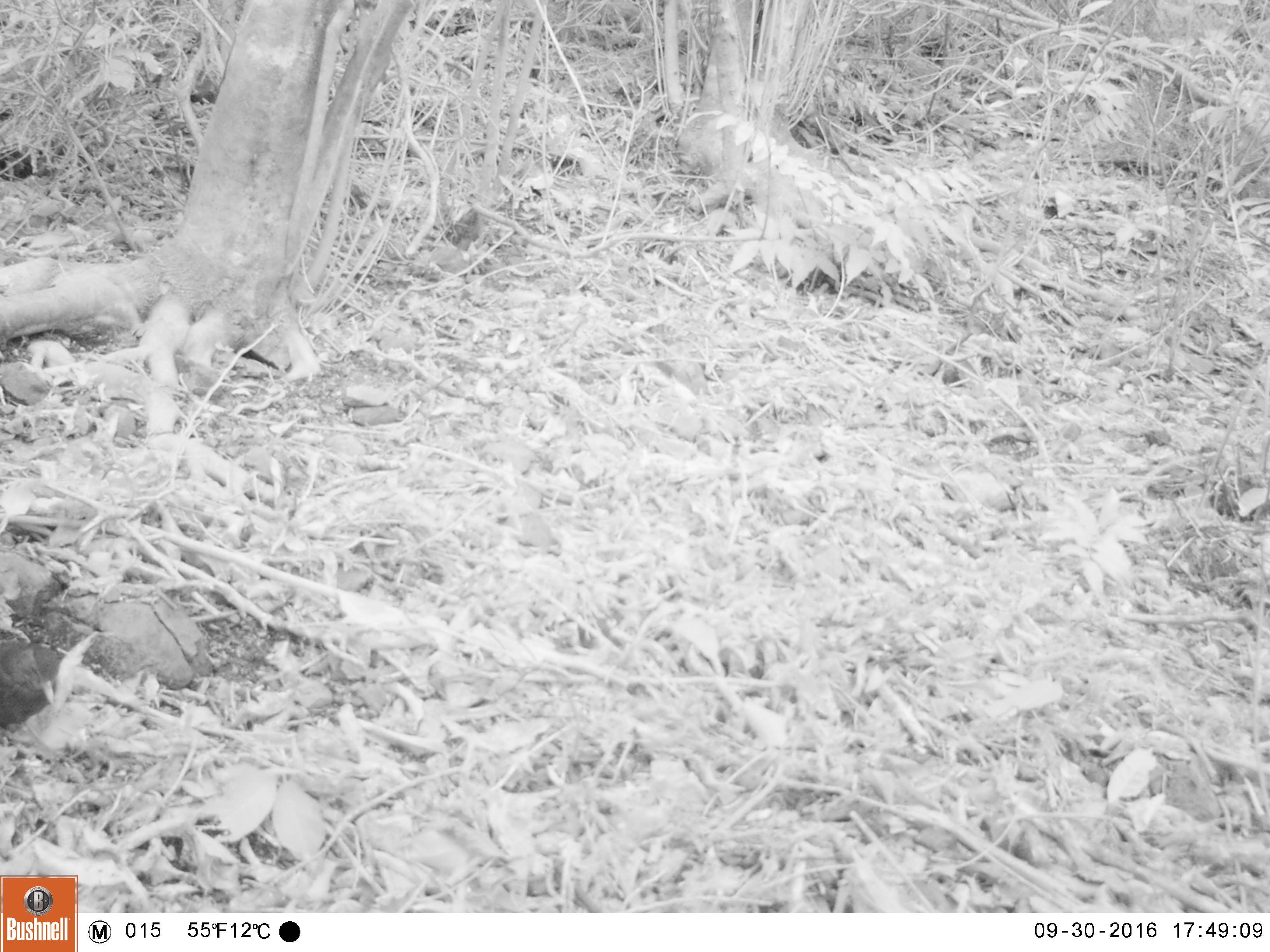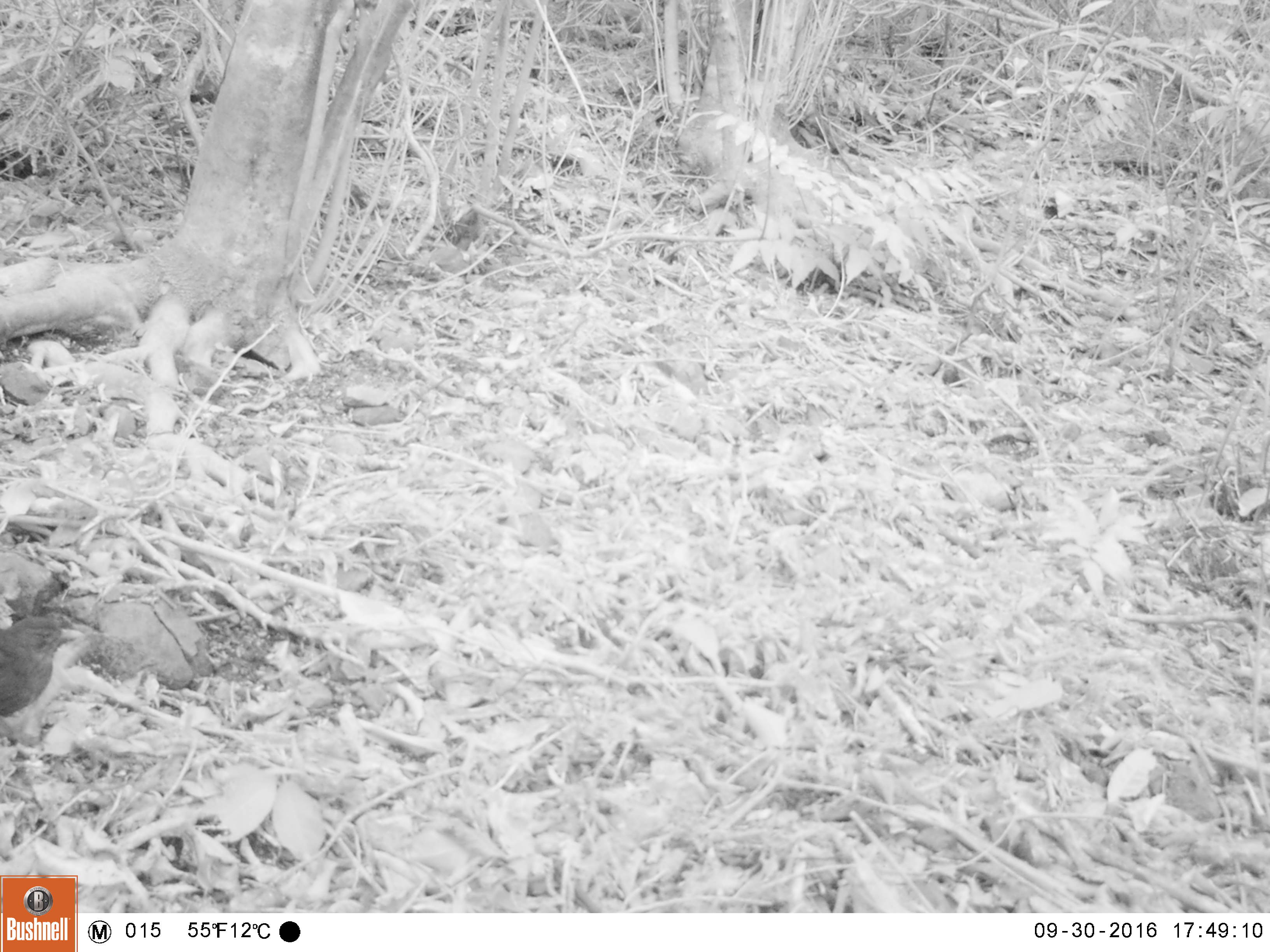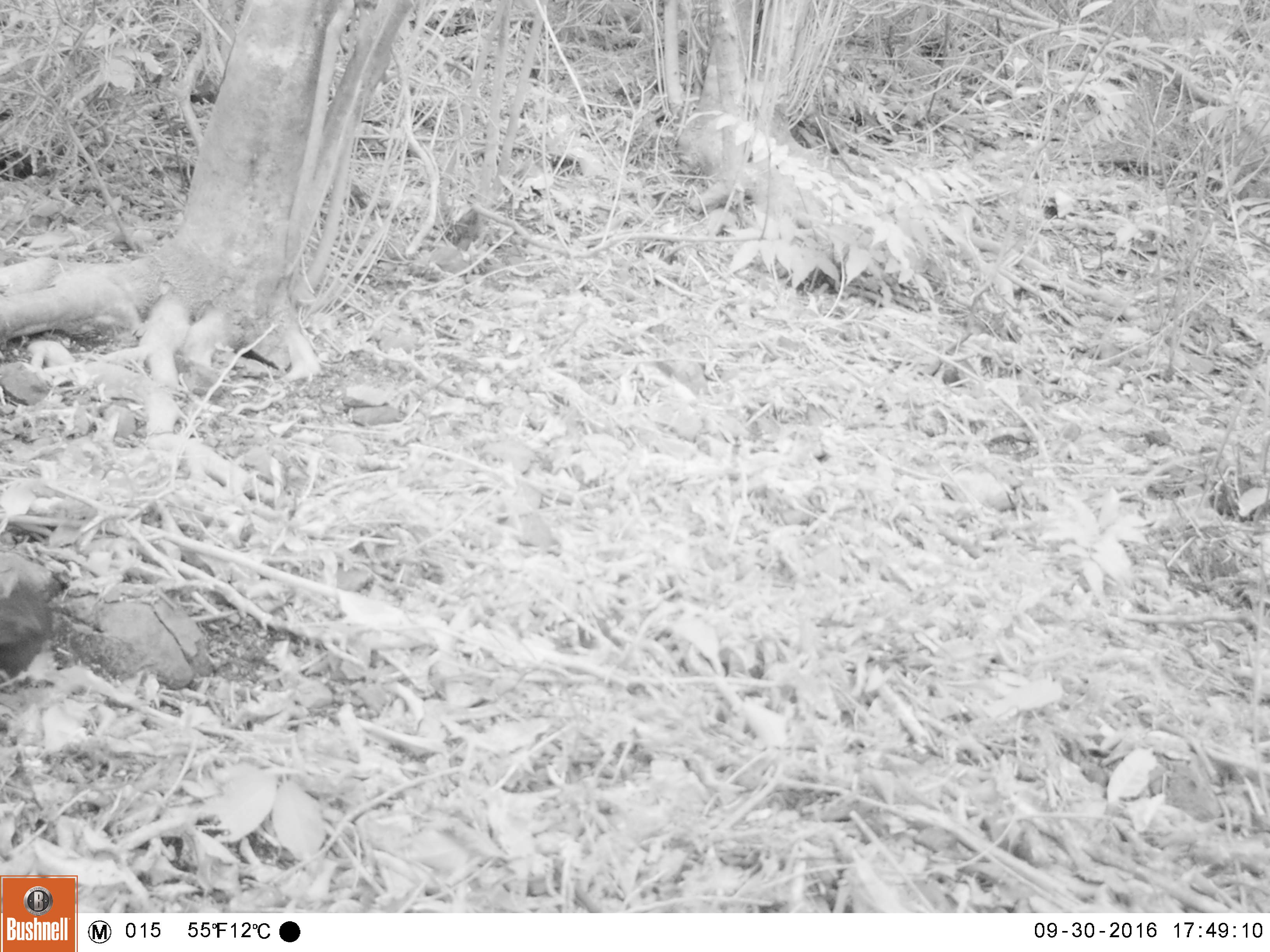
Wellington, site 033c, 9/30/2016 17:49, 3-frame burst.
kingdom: Animalia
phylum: Chordata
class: Aves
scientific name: Aves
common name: bird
Bird (Aves).